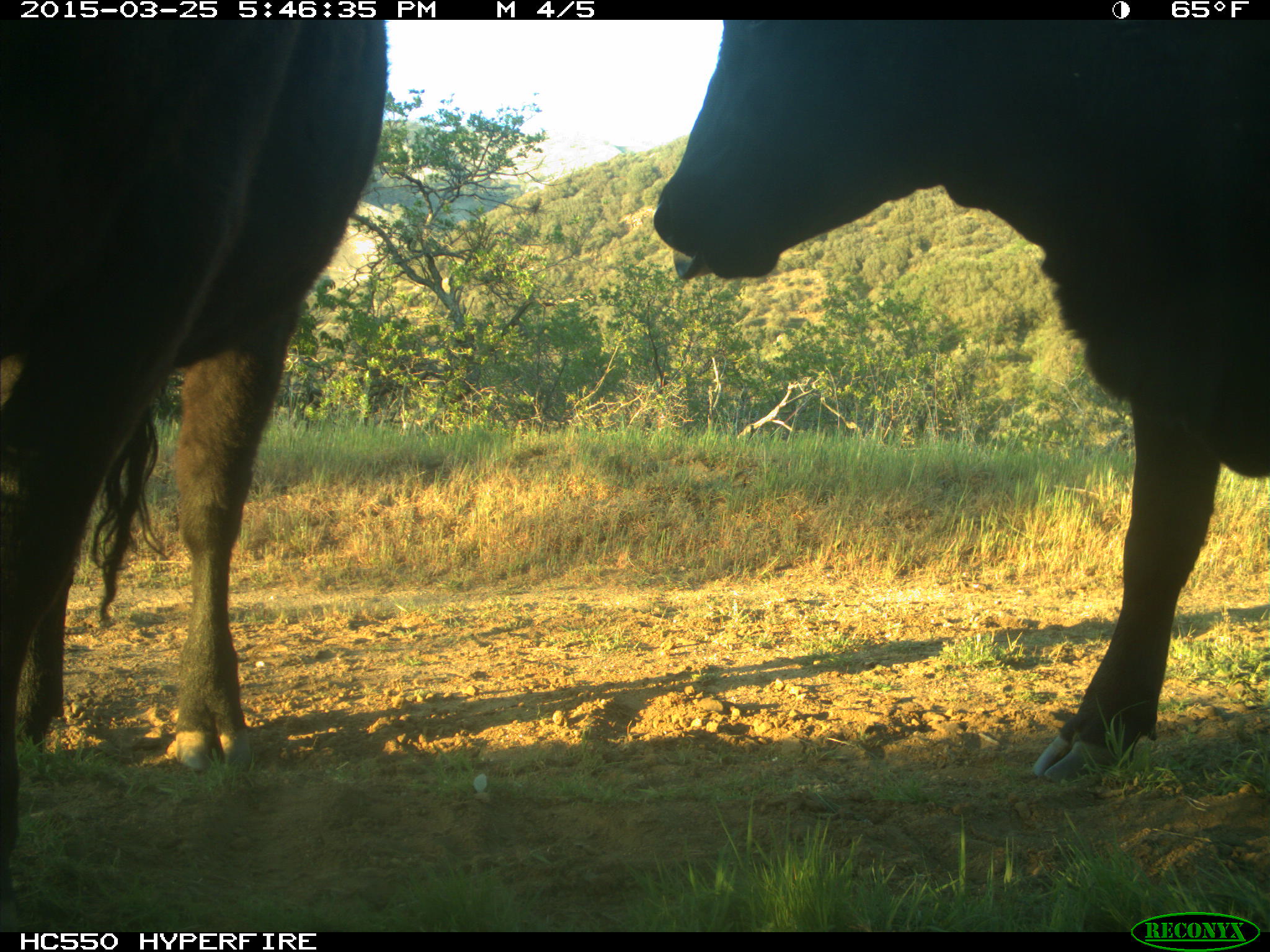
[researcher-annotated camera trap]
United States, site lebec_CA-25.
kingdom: Animalia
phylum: Chordata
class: Mammalia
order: Artiodactyla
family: Bovidae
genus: Bos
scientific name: Bos taurus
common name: domestic cow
Bos taurus (domestic cow).